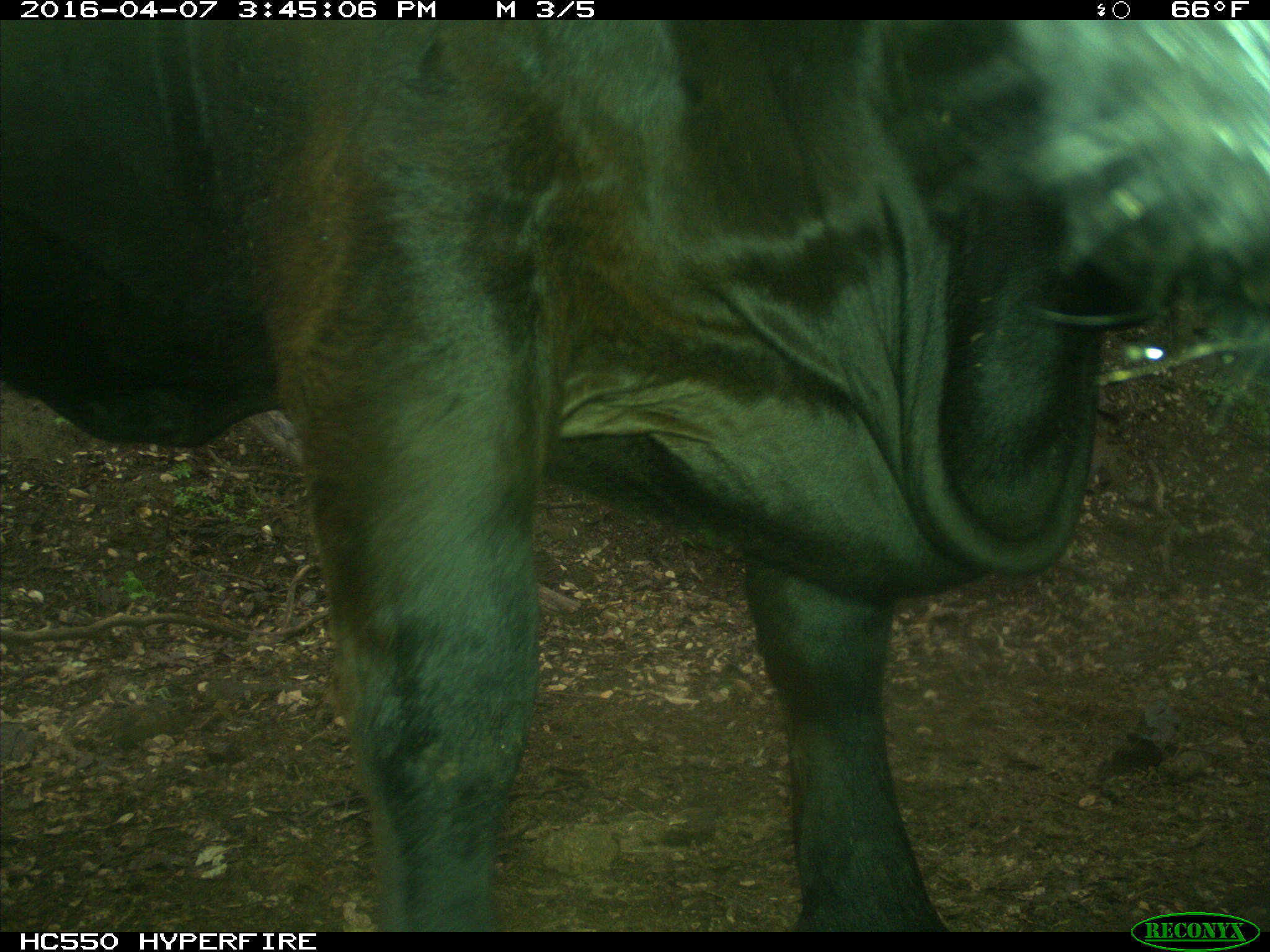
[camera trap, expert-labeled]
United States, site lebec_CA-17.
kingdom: Animalia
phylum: Chordata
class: Mammalia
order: Artiodactyla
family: Bovidae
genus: Bos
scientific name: Bos taurus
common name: domestic cow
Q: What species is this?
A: Bos taurus (domestic cow).